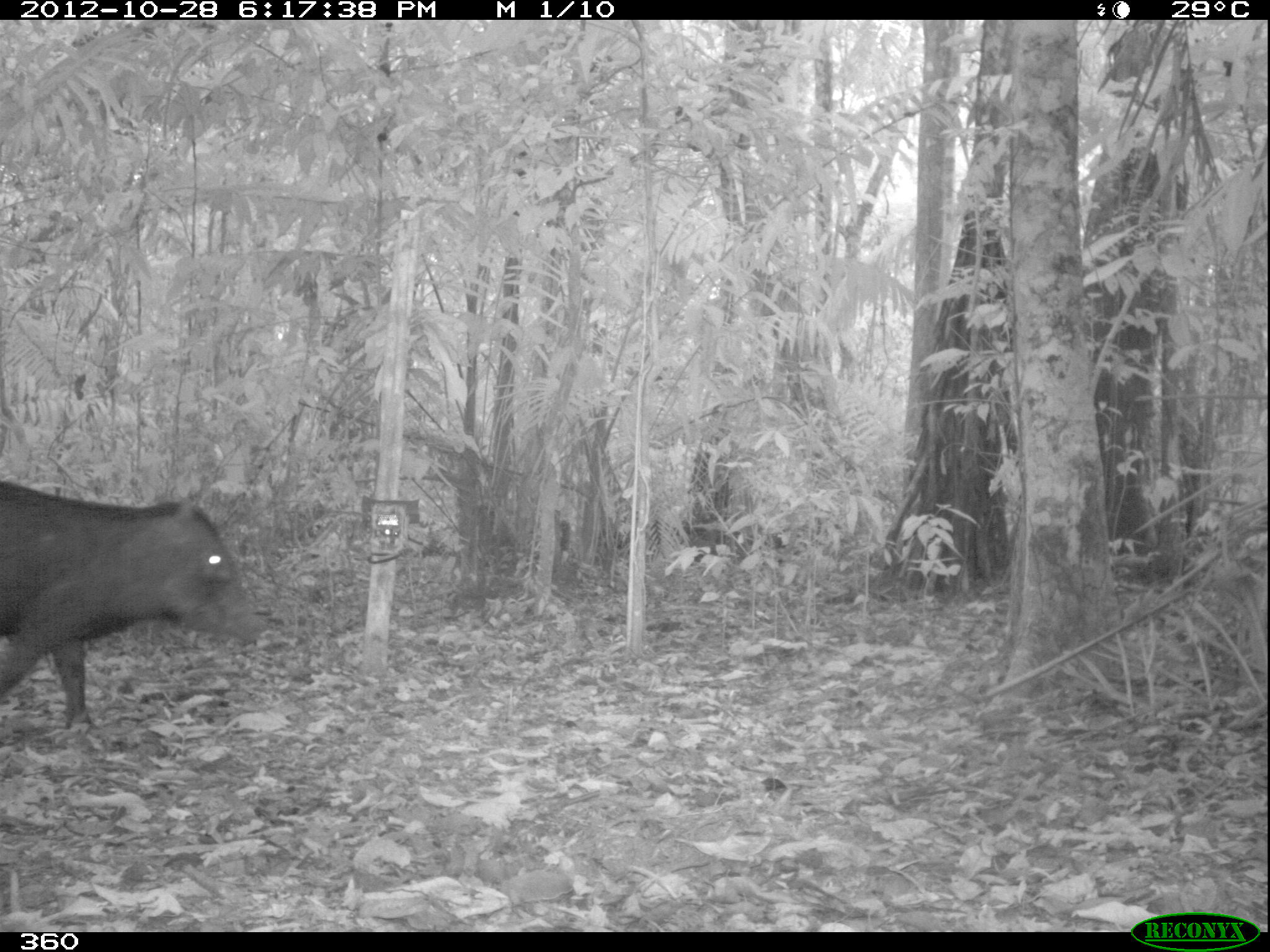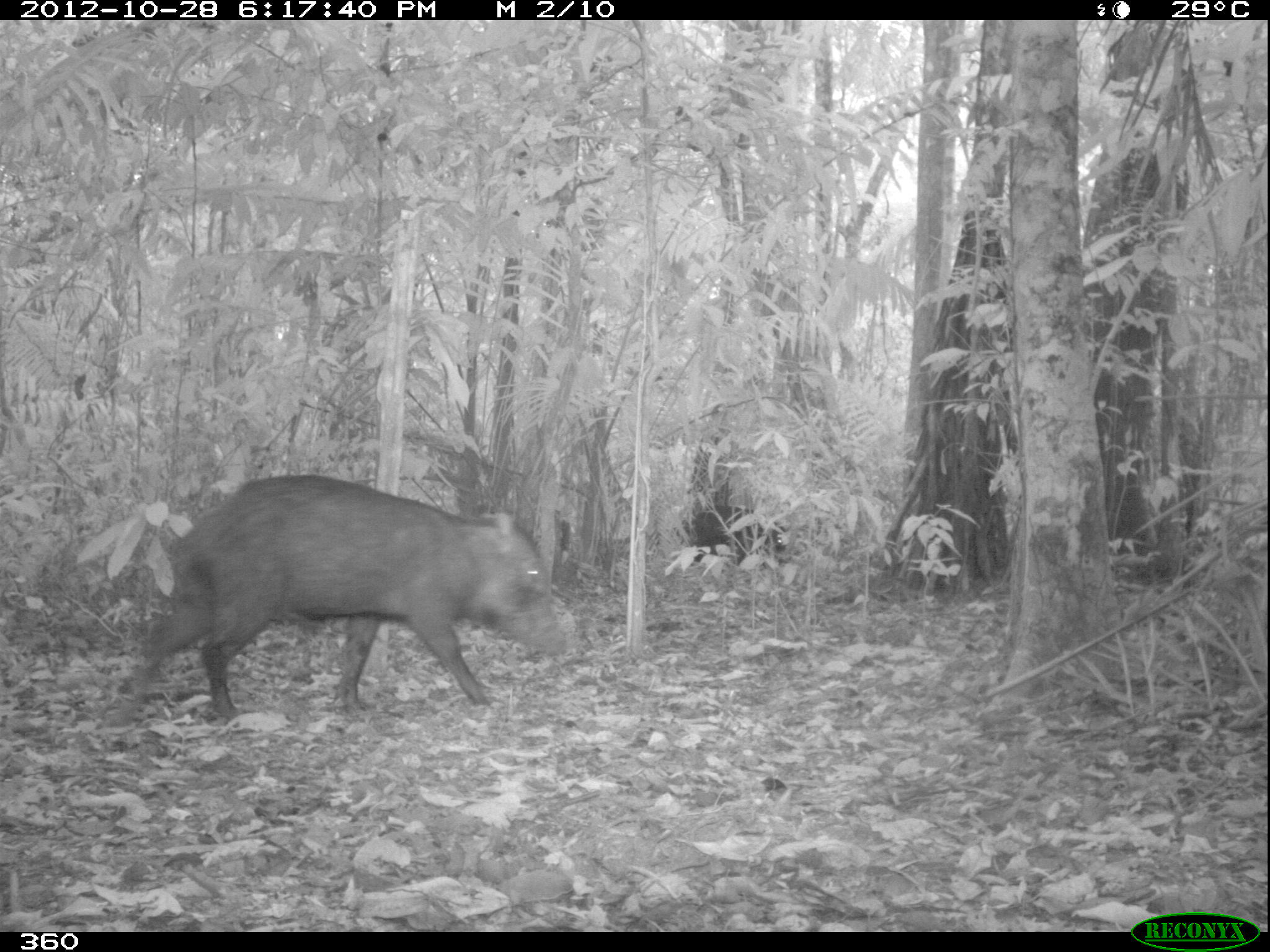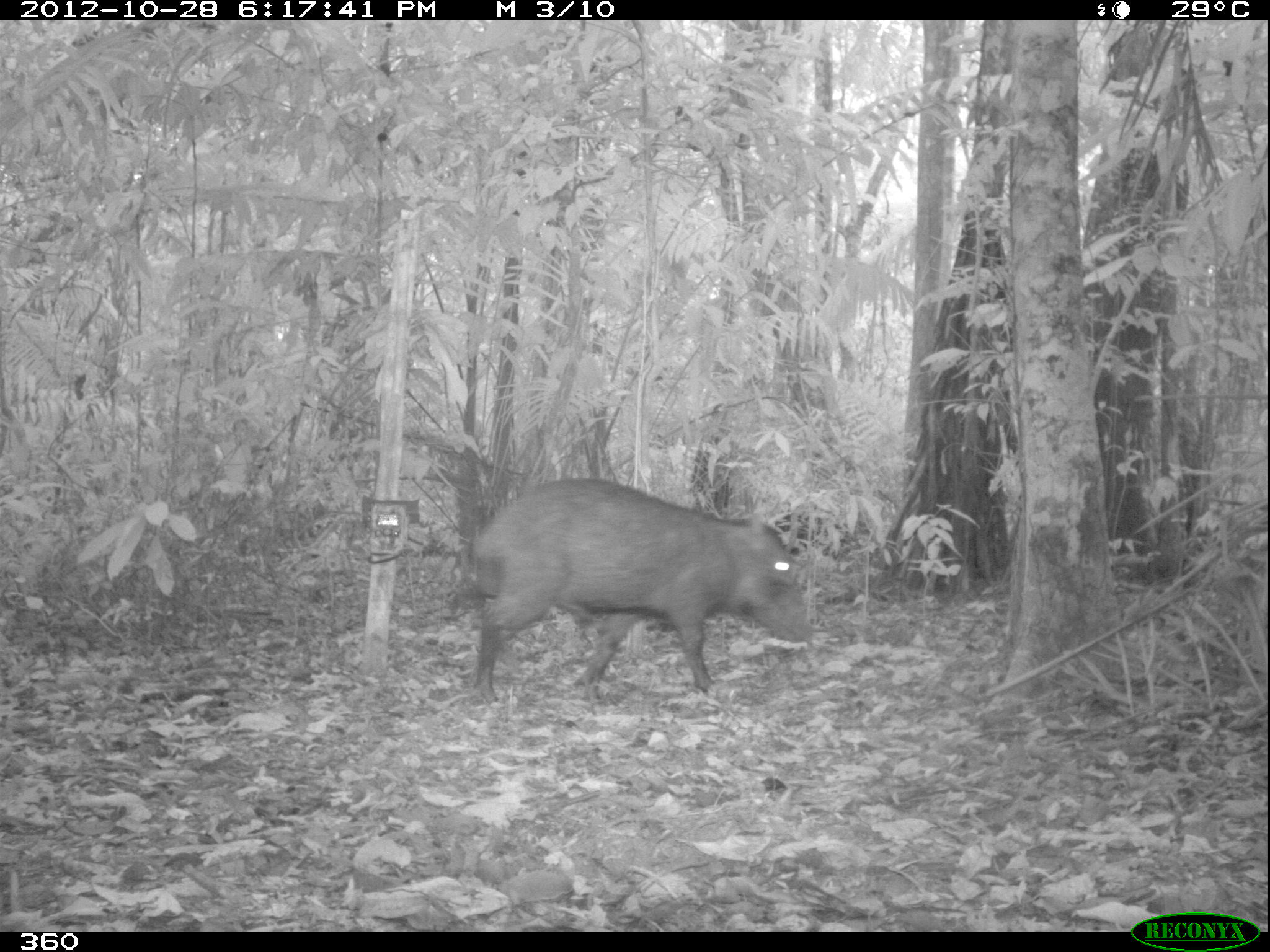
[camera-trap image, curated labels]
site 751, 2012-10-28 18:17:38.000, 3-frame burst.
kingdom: Animalia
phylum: Chordata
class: Mammalia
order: Artiodactyla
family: Tayassuidae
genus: Tayassu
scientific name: Tayassu pecari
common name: white-lipped peccary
Tayassu pecari (white-lipped peccary).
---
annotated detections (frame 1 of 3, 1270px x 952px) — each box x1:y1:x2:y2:
tayassu pecari: 0:476:273:734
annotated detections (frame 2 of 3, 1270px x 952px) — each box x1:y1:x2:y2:
tayassu pecari: 109:473:568:728; 673:503:792:570